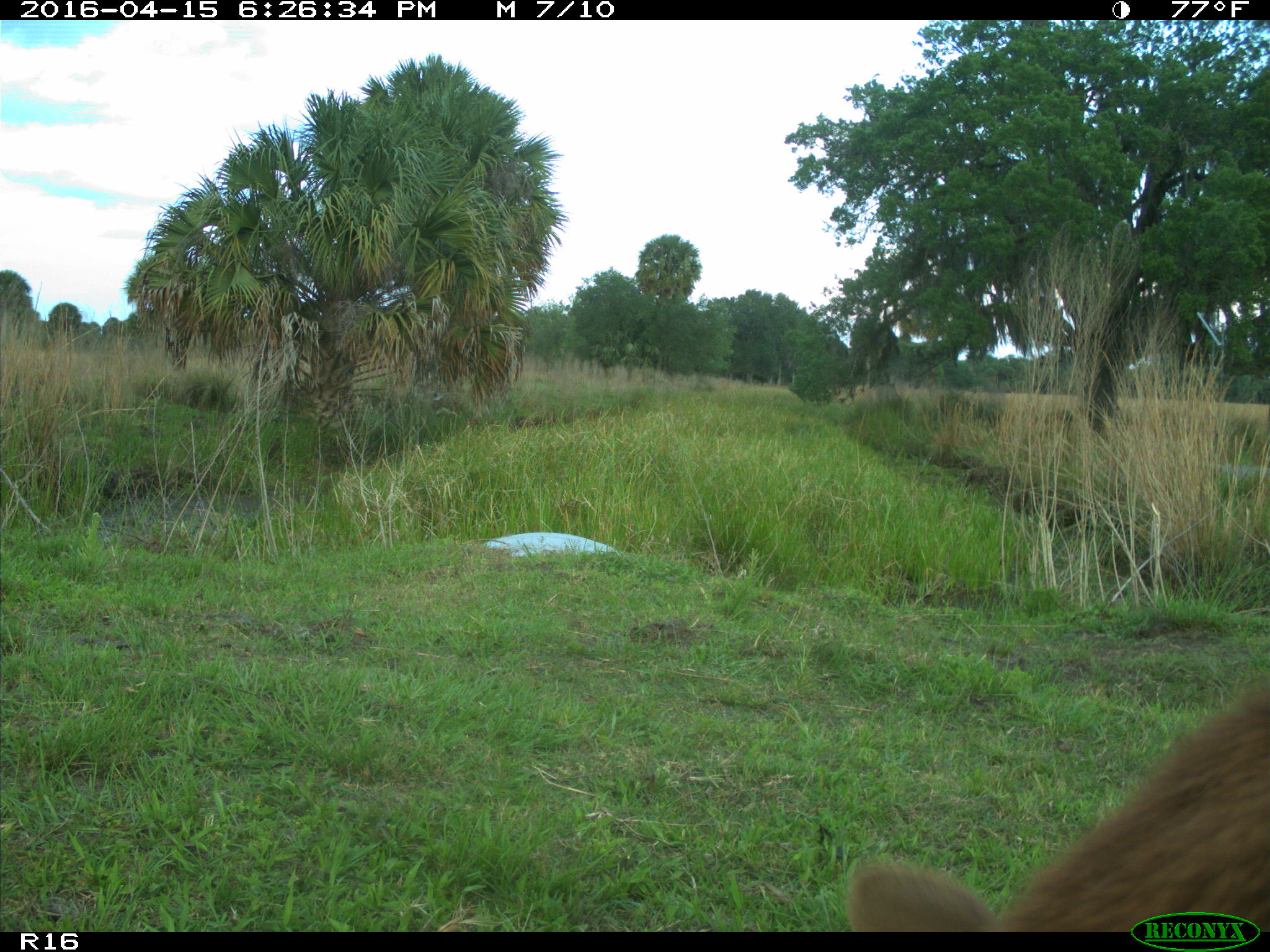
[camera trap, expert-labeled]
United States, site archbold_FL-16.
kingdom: Animalia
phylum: Chordata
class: Mammalia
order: Artiodactyla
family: Bovidae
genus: Bos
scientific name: Bos taurus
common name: domestic cow